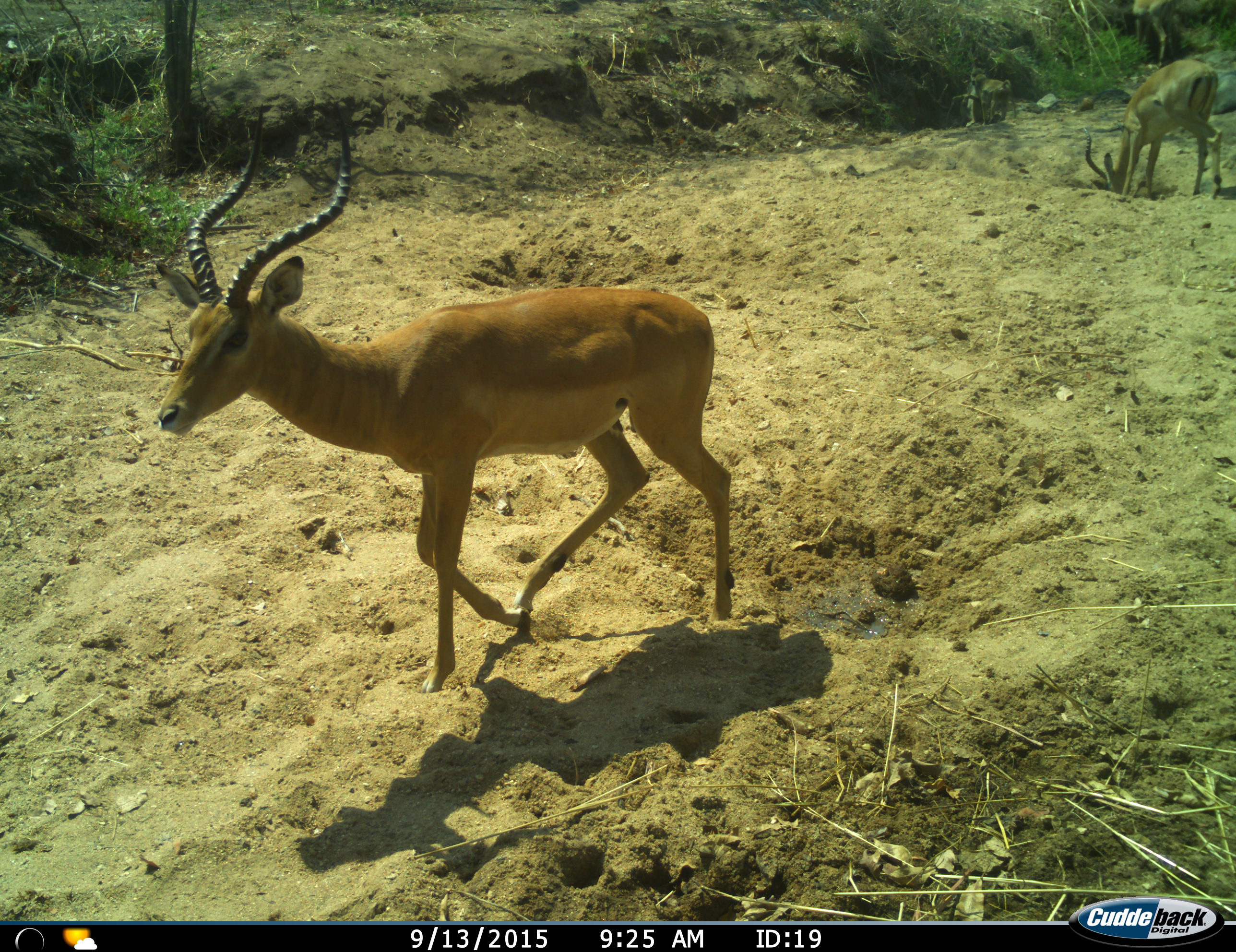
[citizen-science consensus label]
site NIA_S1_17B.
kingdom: Animalia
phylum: Chordata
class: Mammalia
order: Artiodactyla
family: Bovidae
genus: Aepyceros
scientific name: Aepyceros melampus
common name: impala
Impala (Aepyceros melampus), count 2. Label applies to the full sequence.